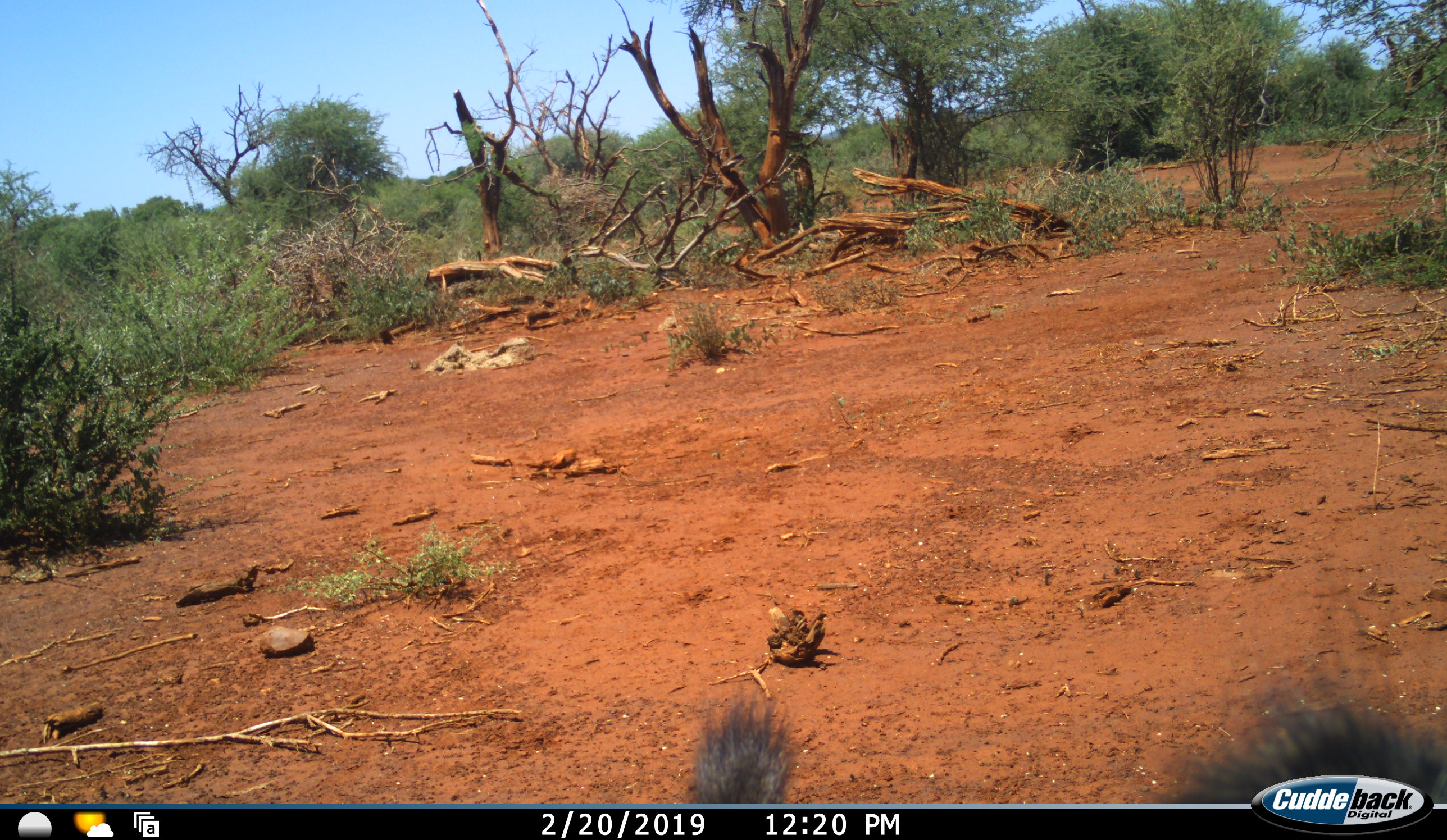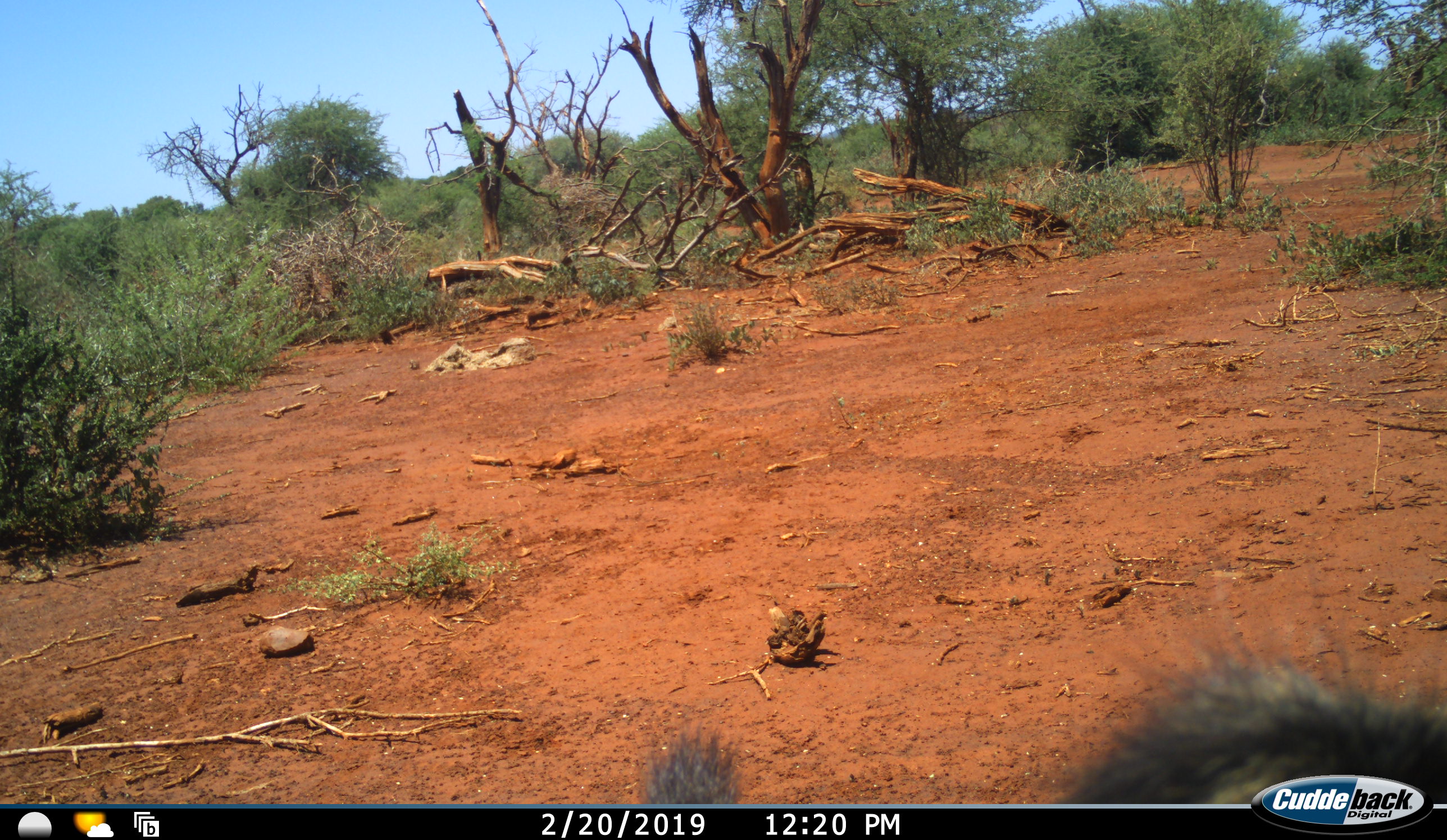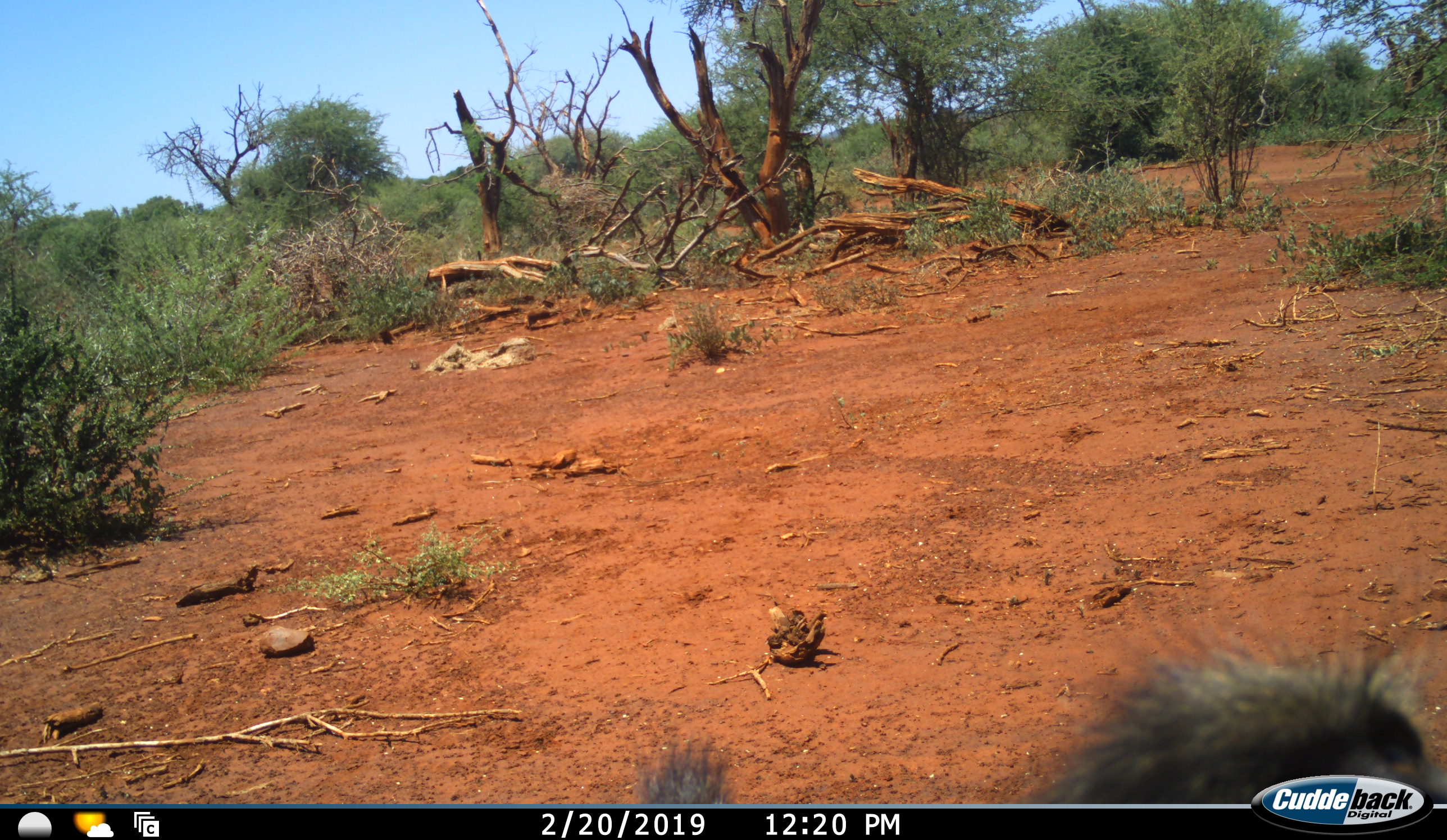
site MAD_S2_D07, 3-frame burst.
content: unidentified animal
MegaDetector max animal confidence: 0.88